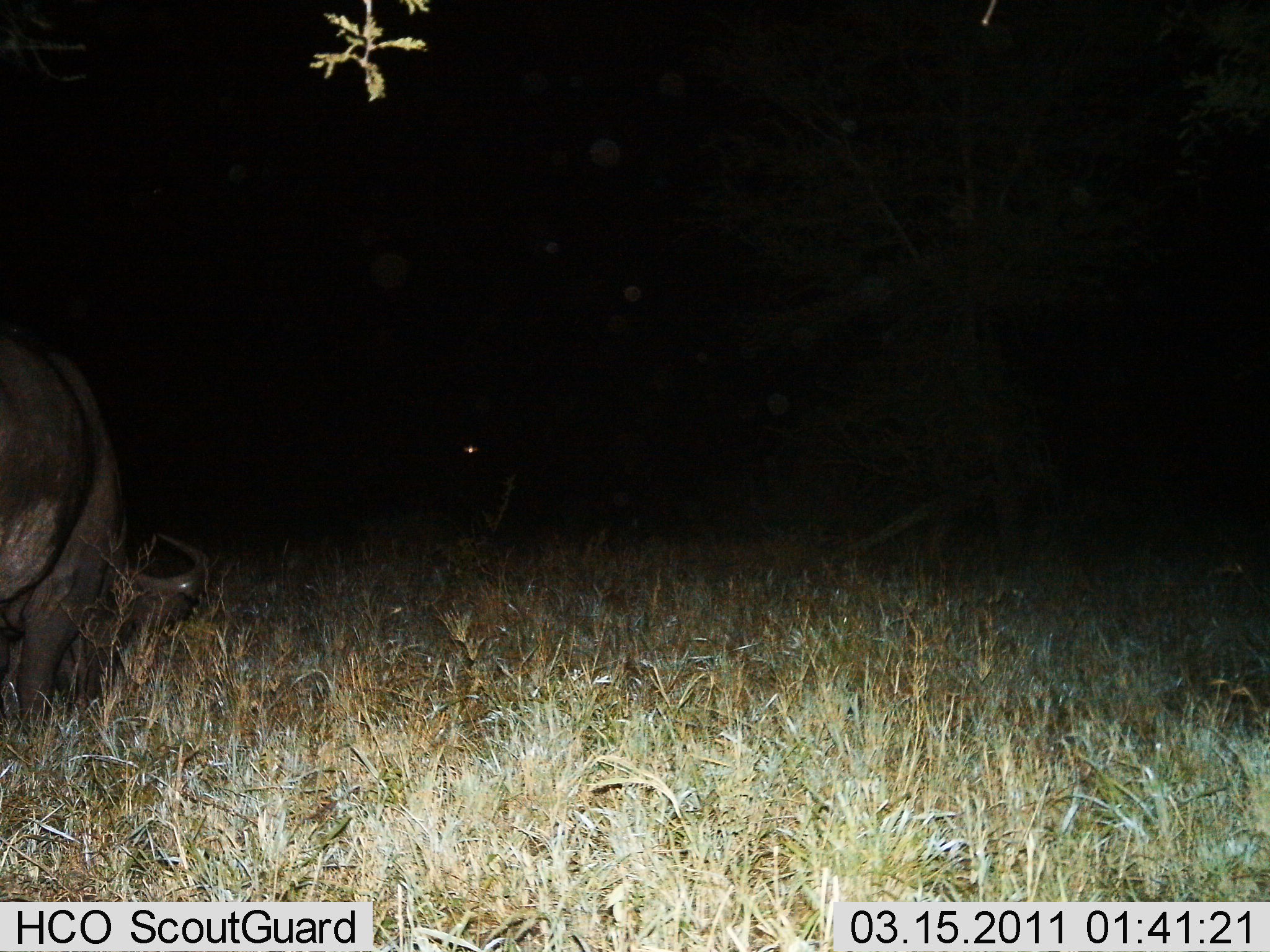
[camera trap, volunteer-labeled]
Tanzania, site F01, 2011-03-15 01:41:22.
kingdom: Animalia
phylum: Chordata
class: Mammalia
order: Artiodactyla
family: Bovidae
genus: Syncerus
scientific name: Syncerus caffer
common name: cape buffalo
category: buffalo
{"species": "buffalo (cape buffalo) (Syncerus caffer)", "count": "1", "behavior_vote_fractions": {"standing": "42%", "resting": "0%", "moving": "0%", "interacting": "0%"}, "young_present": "0%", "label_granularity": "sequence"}